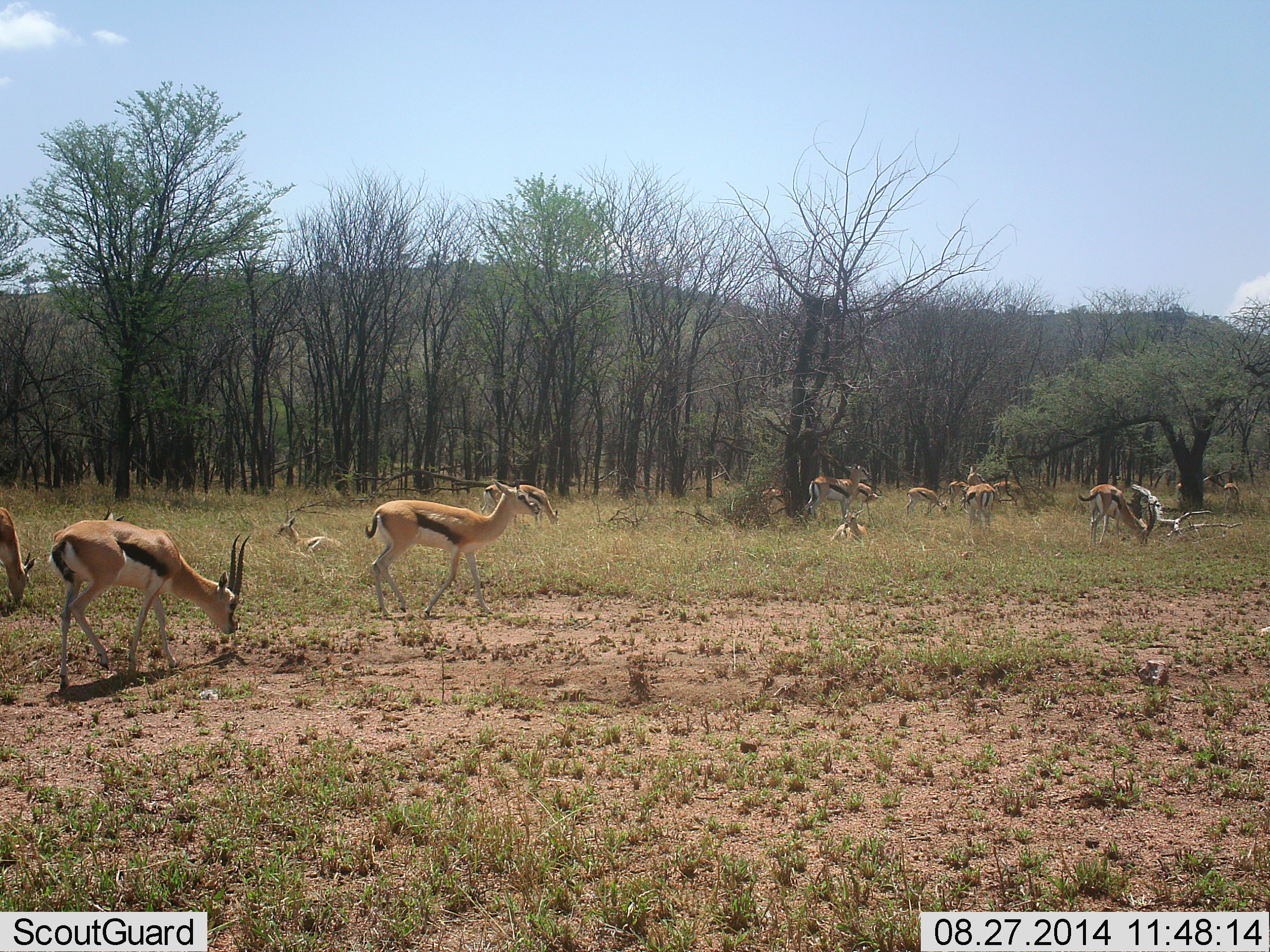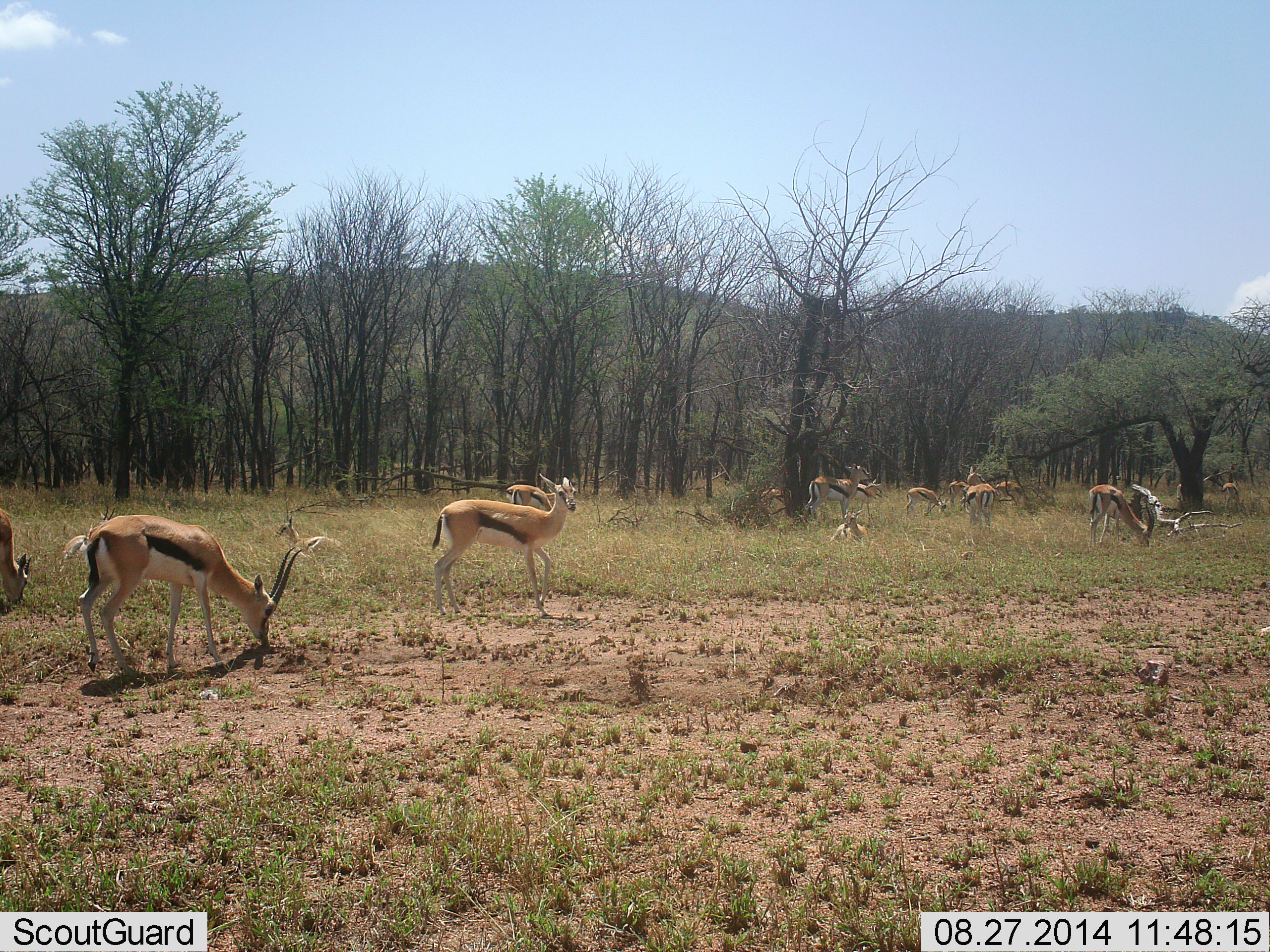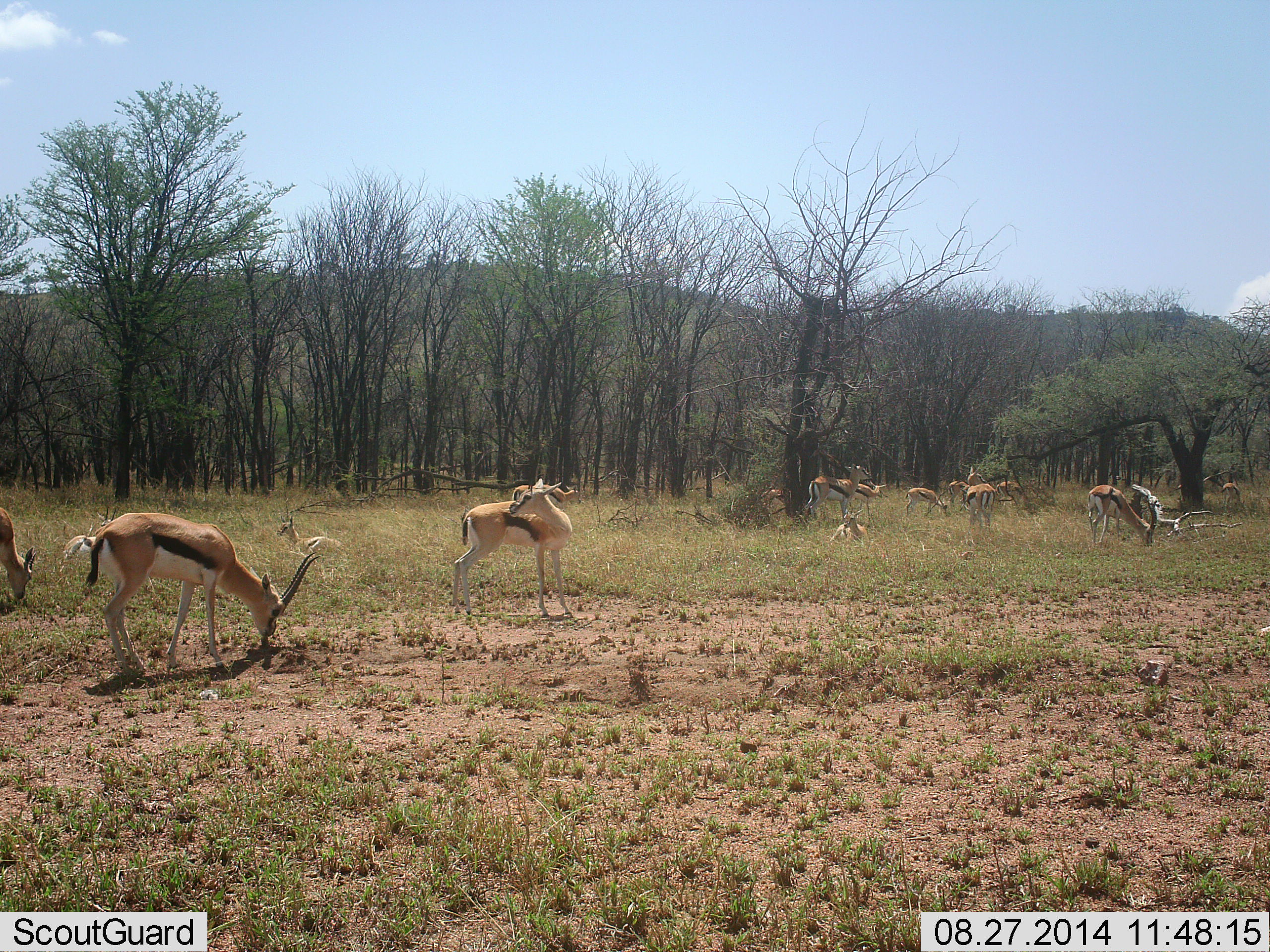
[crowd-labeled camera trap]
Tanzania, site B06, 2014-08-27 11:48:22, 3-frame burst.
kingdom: Animalia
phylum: Chordata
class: Mammalia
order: Artiodactyla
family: Bovidae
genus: Eudorcas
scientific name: Eudorcas thomsonii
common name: thomson's gazelle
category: gazellethomsons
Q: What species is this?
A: Gazellethomsons (thomson's gazelle) (Eudorcas thomsonii).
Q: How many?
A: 11-50.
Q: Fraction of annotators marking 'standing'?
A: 70%.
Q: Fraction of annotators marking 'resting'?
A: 20%.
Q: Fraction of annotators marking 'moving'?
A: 60%.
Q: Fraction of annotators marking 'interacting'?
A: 0%.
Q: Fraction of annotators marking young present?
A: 0%.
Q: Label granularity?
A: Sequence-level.